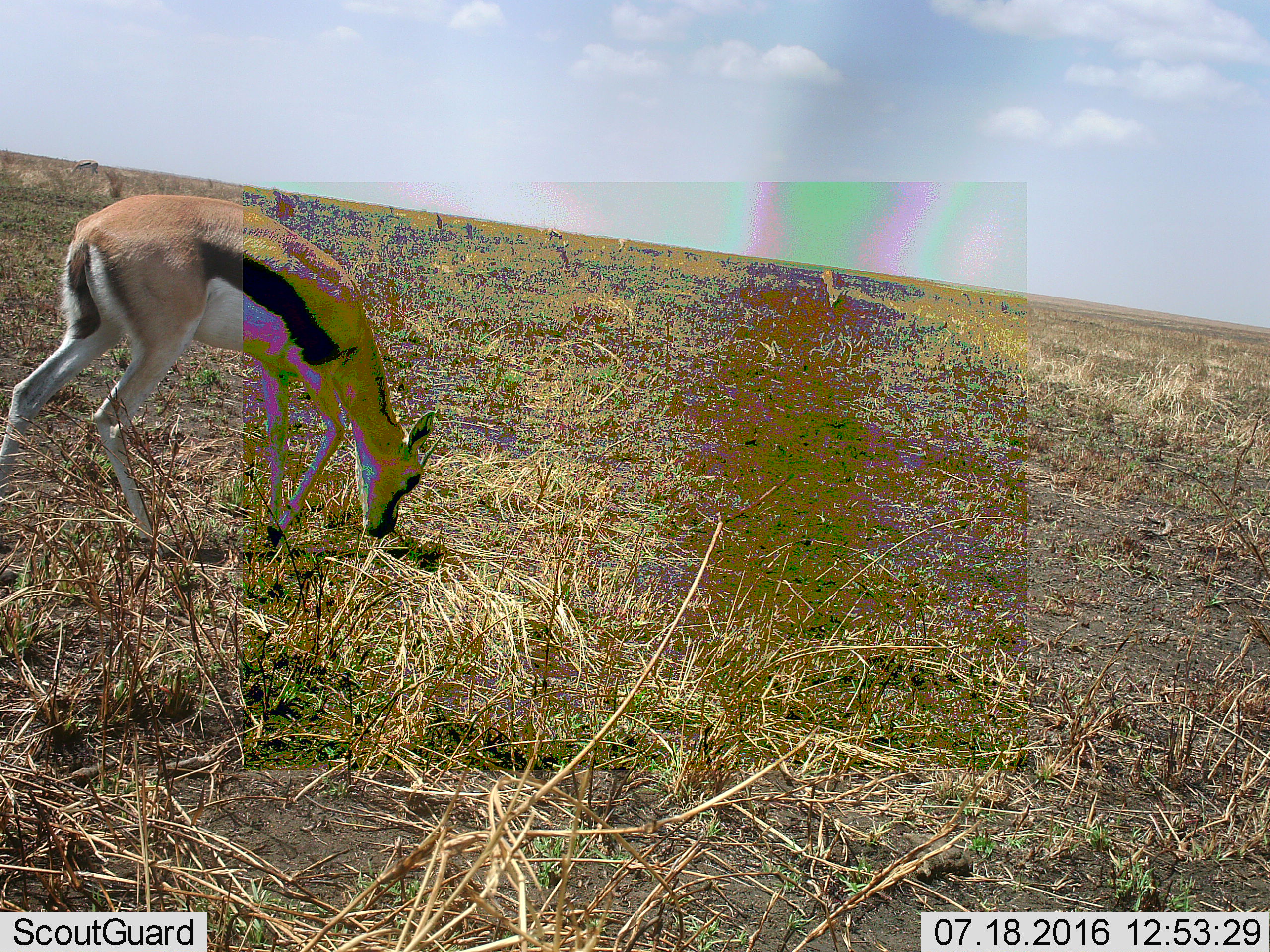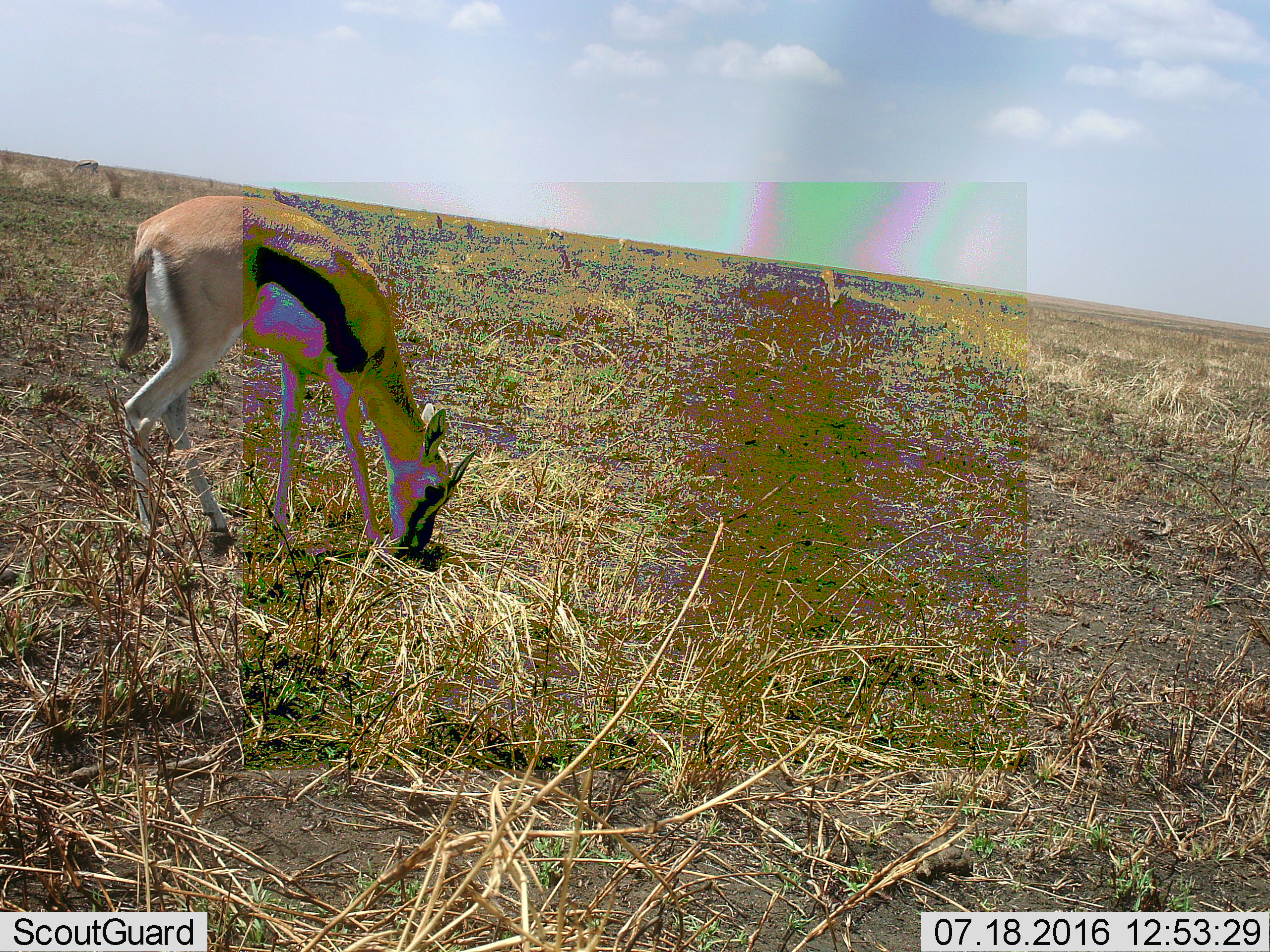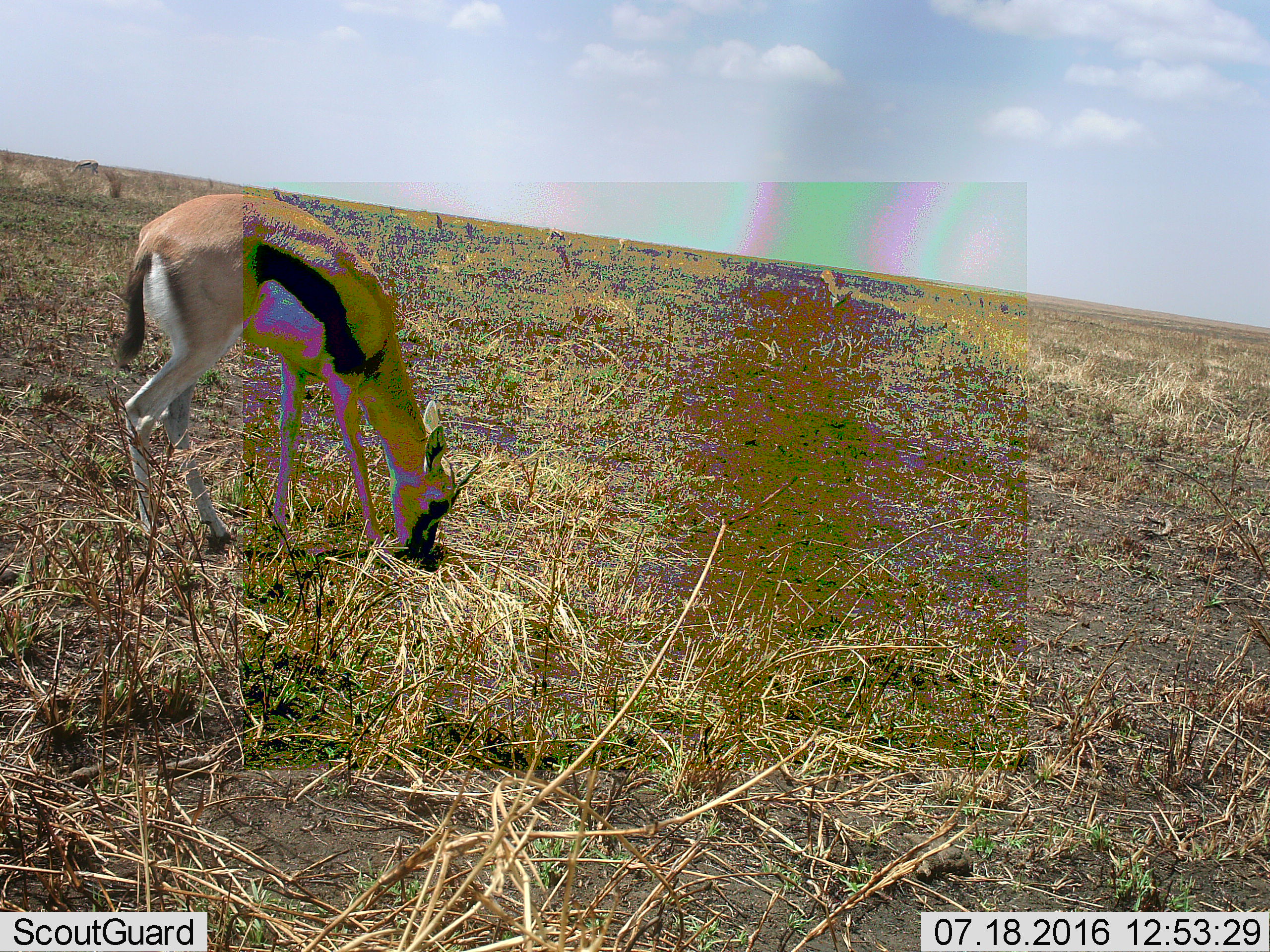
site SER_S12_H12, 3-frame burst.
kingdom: Animalia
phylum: Chordata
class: Mammalia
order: Artiodactyla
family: Bovidae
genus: Eudorcas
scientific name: Eudorcas thomsonii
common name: thomson's gazelle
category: gazellethomsons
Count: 1.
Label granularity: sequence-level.